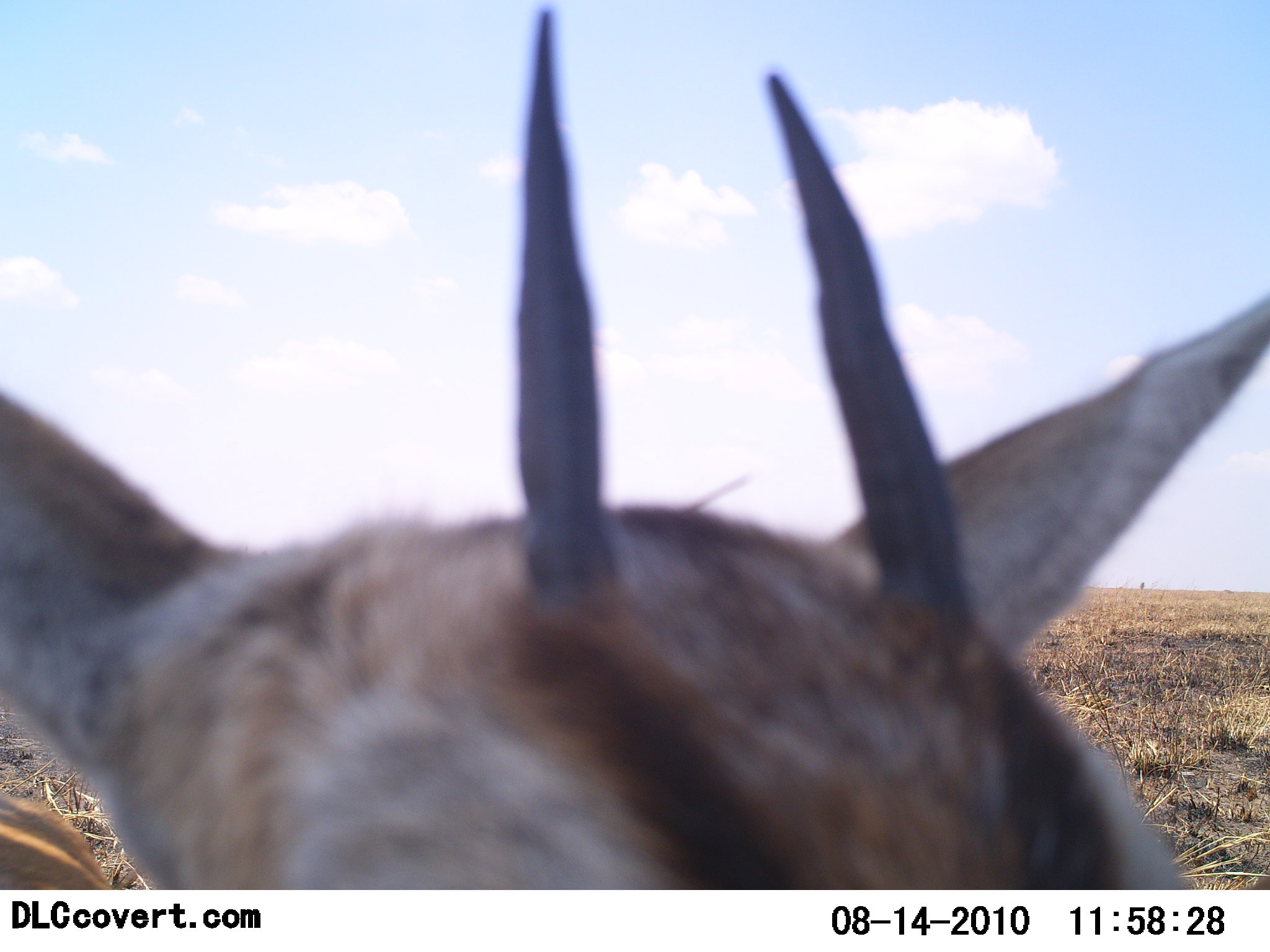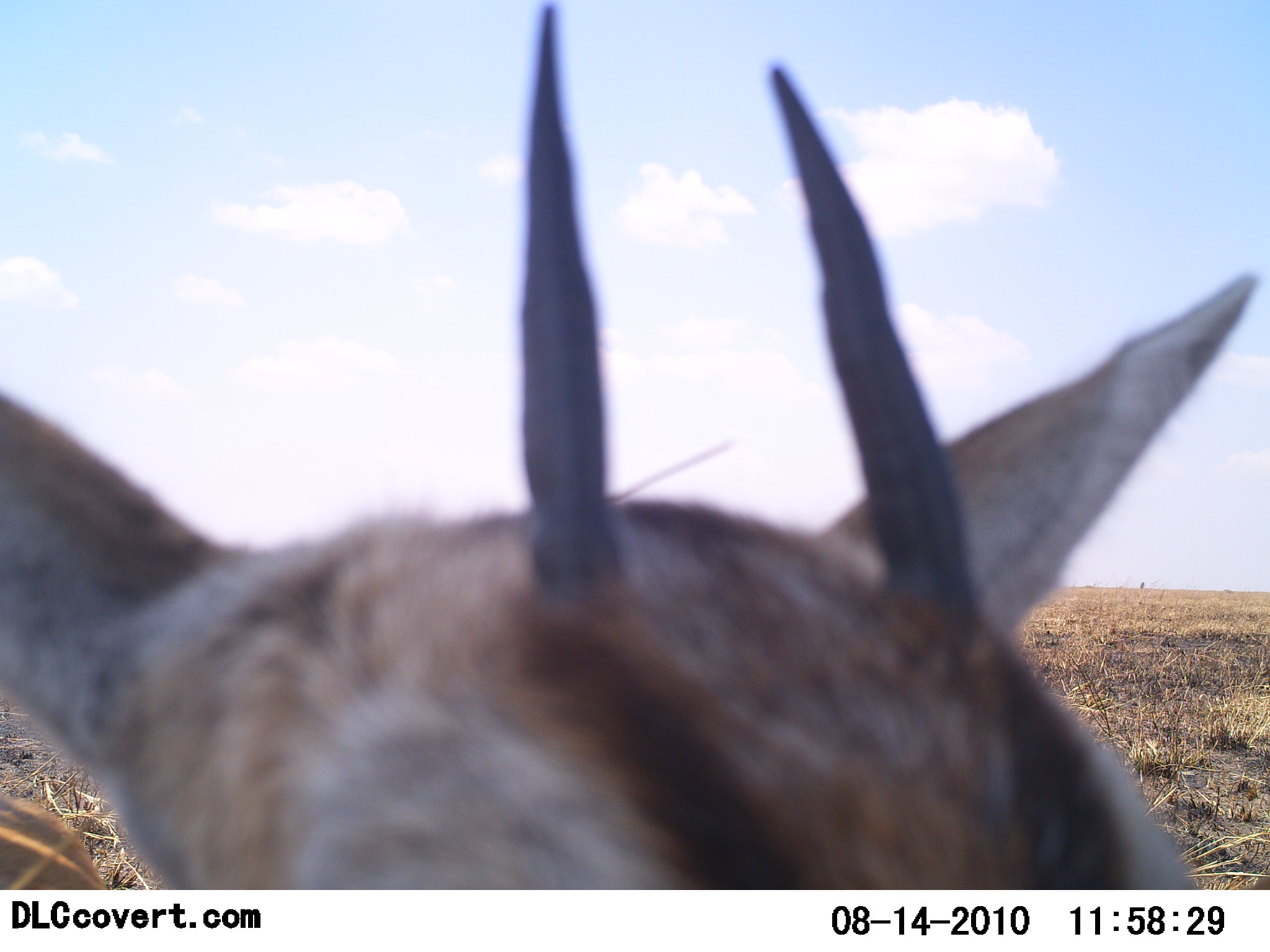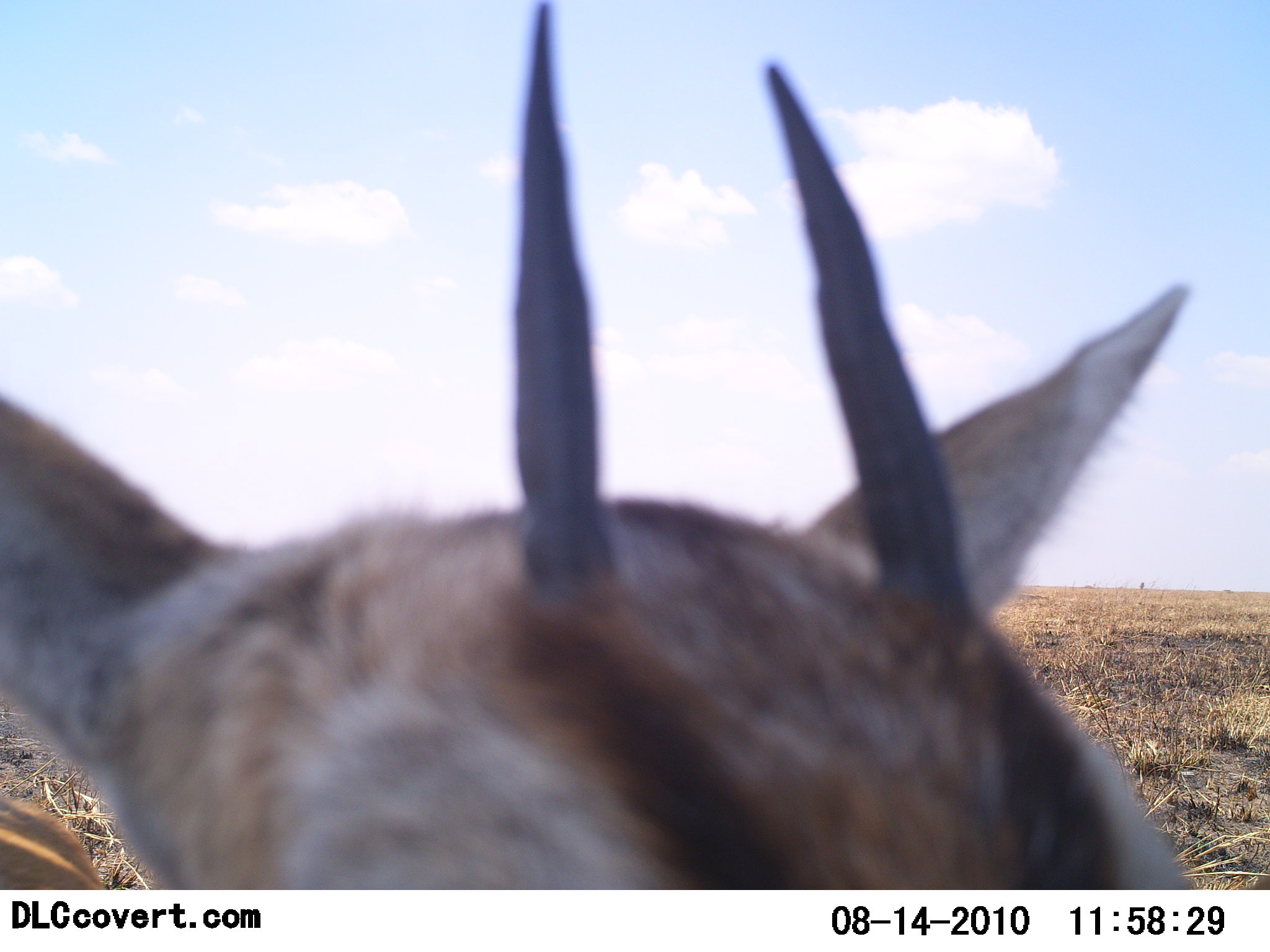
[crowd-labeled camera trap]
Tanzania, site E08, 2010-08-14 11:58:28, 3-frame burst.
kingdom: Animalia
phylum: Chordata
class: Mammalia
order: Artiodactyla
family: Bovidae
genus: Eudorcas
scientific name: Eudorcas thomsonii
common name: thomson's gazelle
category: gazellethomsons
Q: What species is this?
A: Gazellethomsons (thomson's gazelle) (Eudorcas thomsonii).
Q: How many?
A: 1.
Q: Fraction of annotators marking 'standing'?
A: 91%.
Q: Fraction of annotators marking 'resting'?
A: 0%.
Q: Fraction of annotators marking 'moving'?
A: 0%.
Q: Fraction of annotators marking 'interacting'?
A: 9%.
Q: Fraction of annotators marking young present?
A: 0%.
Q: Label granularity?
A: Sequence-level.